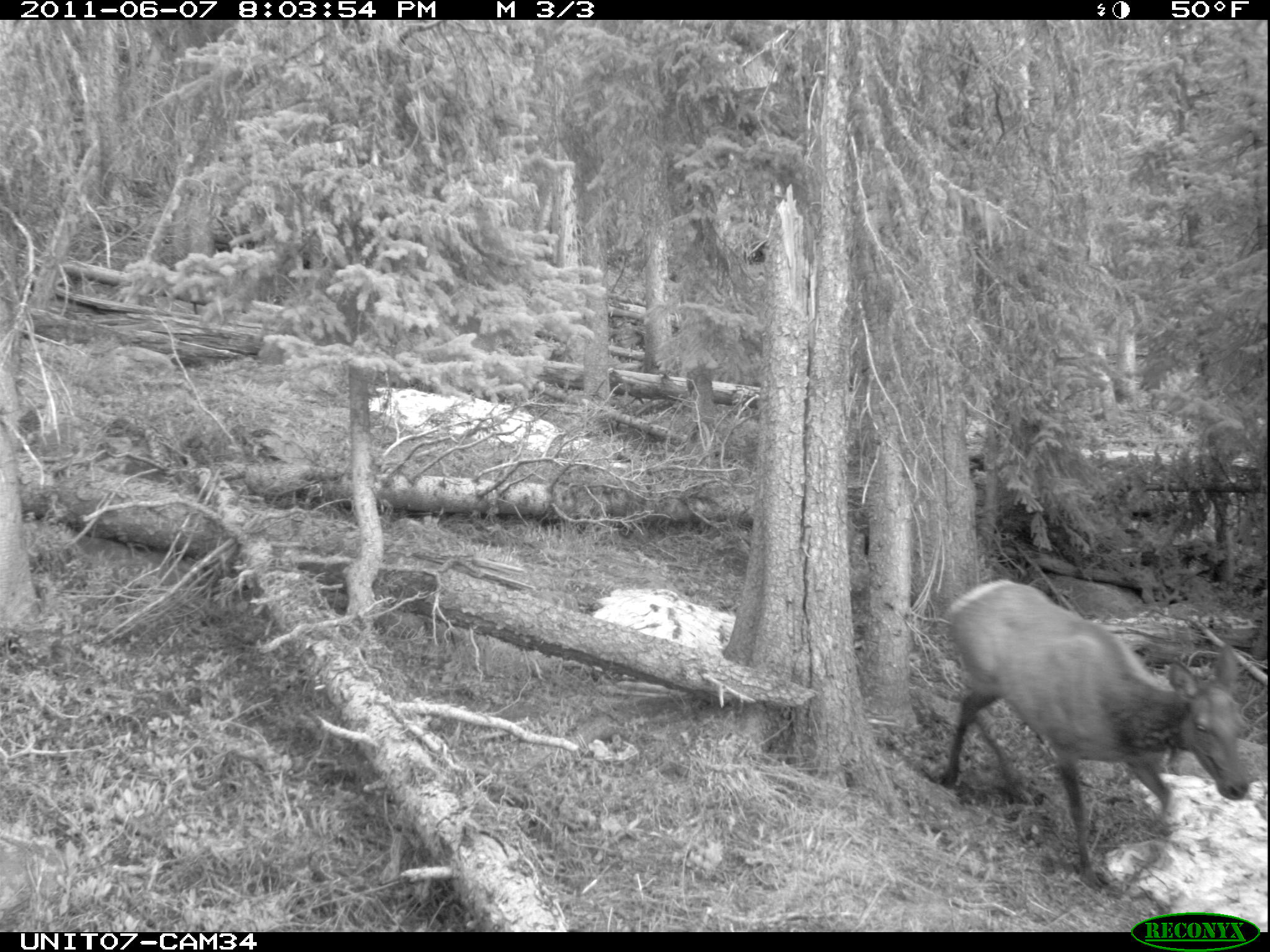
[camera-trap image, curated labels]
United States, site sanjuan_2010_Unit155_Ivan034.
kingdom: Animalia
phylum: Chordata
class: Mammalia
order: Artiodactyla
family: Cervidae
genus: Cervus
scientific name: Cervus elaphus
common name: red deer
Cervus elaphus (red deer).